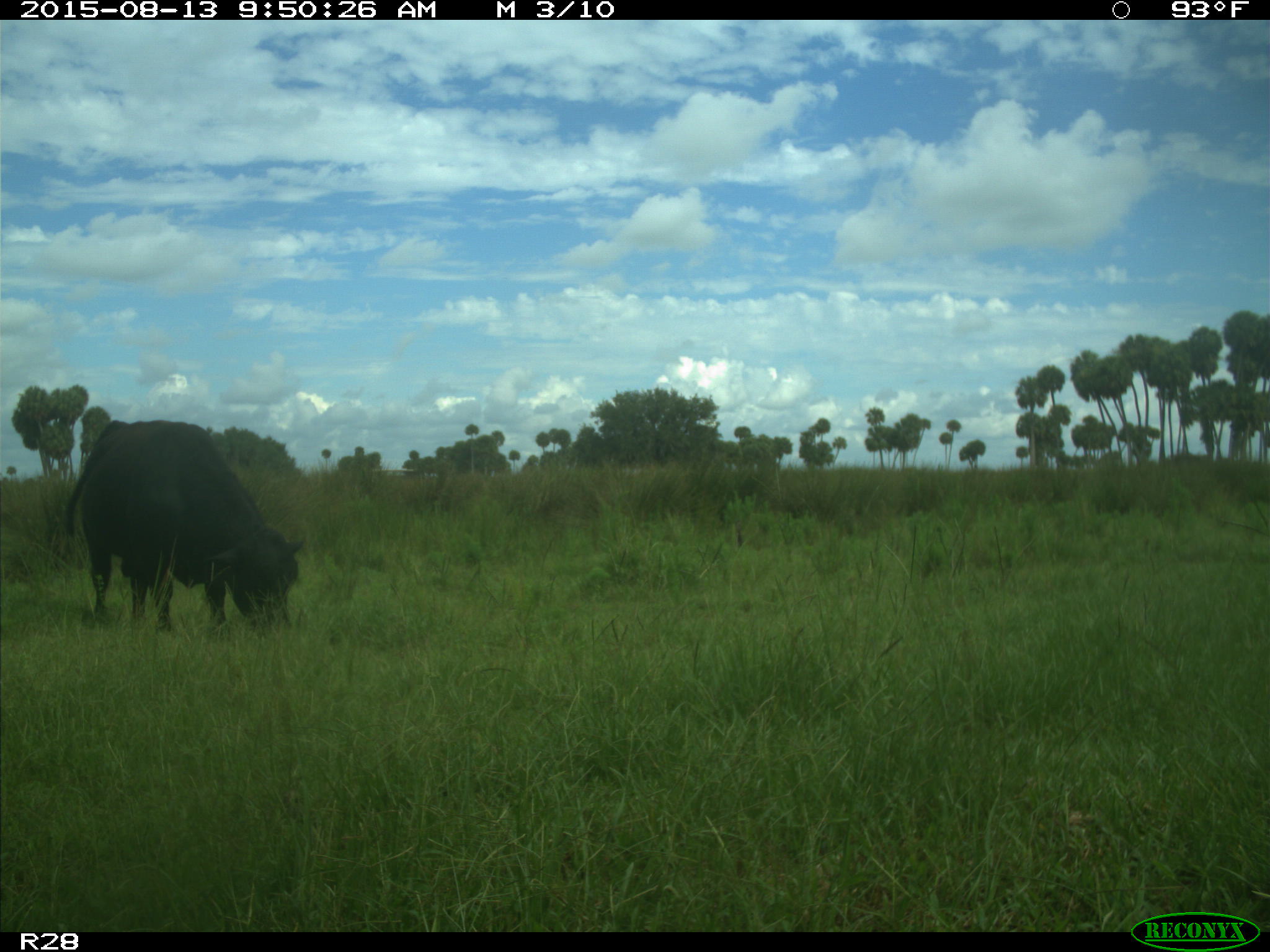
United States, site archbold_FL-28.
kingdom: Animalia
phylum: Chordata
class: Mammalia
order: Artiodactyla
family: Bovidae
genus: Bos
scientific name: Bos taurus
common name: domestic cow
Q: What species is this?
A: Bos taurus (domestic cow).